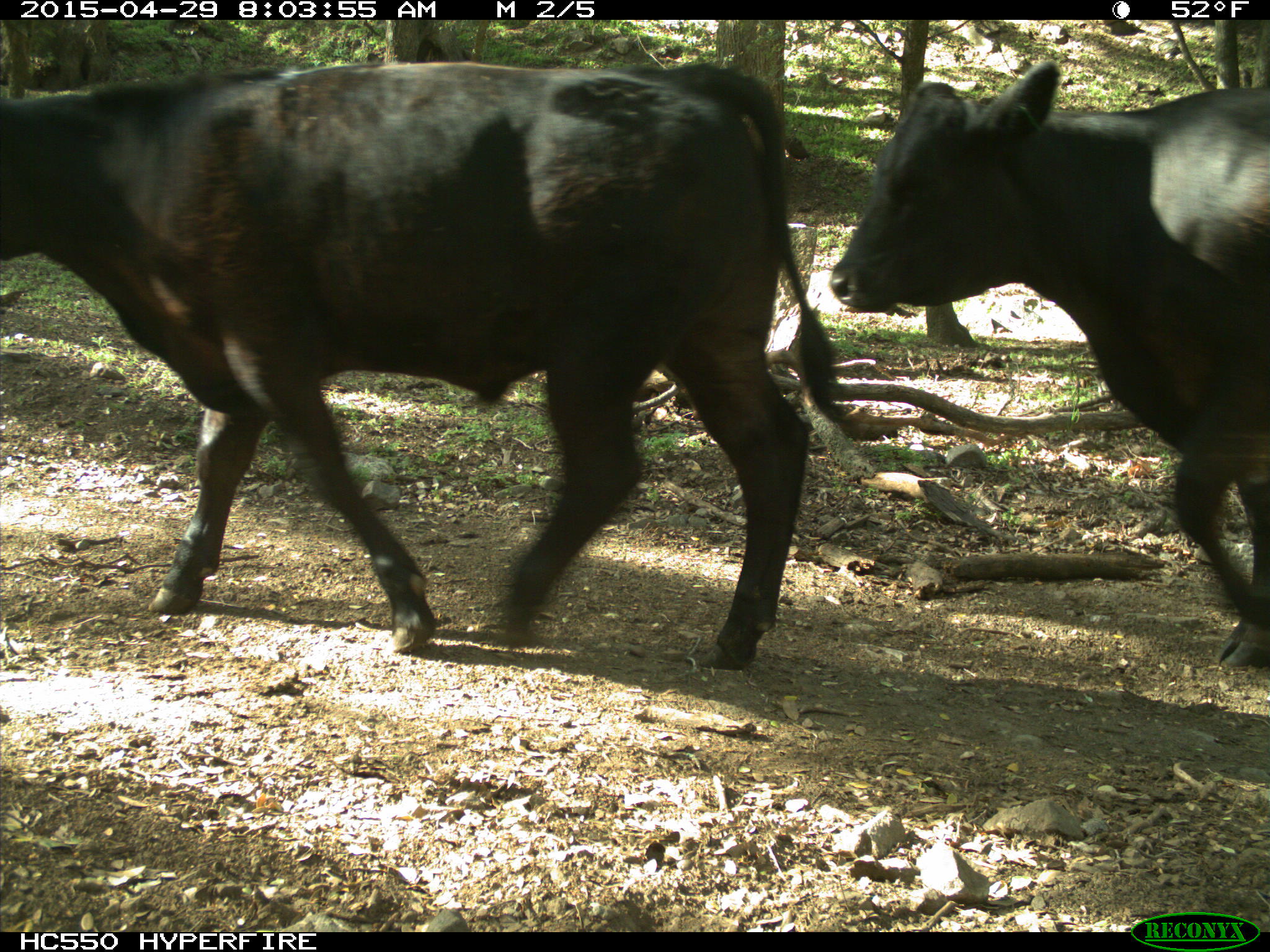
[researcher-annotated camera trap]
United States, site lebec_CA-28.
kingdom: Animalia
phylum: Chordata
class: Mammalia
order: Artiodactyla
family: Bovidae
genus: Bos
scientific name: Bos taurus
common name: domestic cow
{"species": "Bos taurus (domestic cow)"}